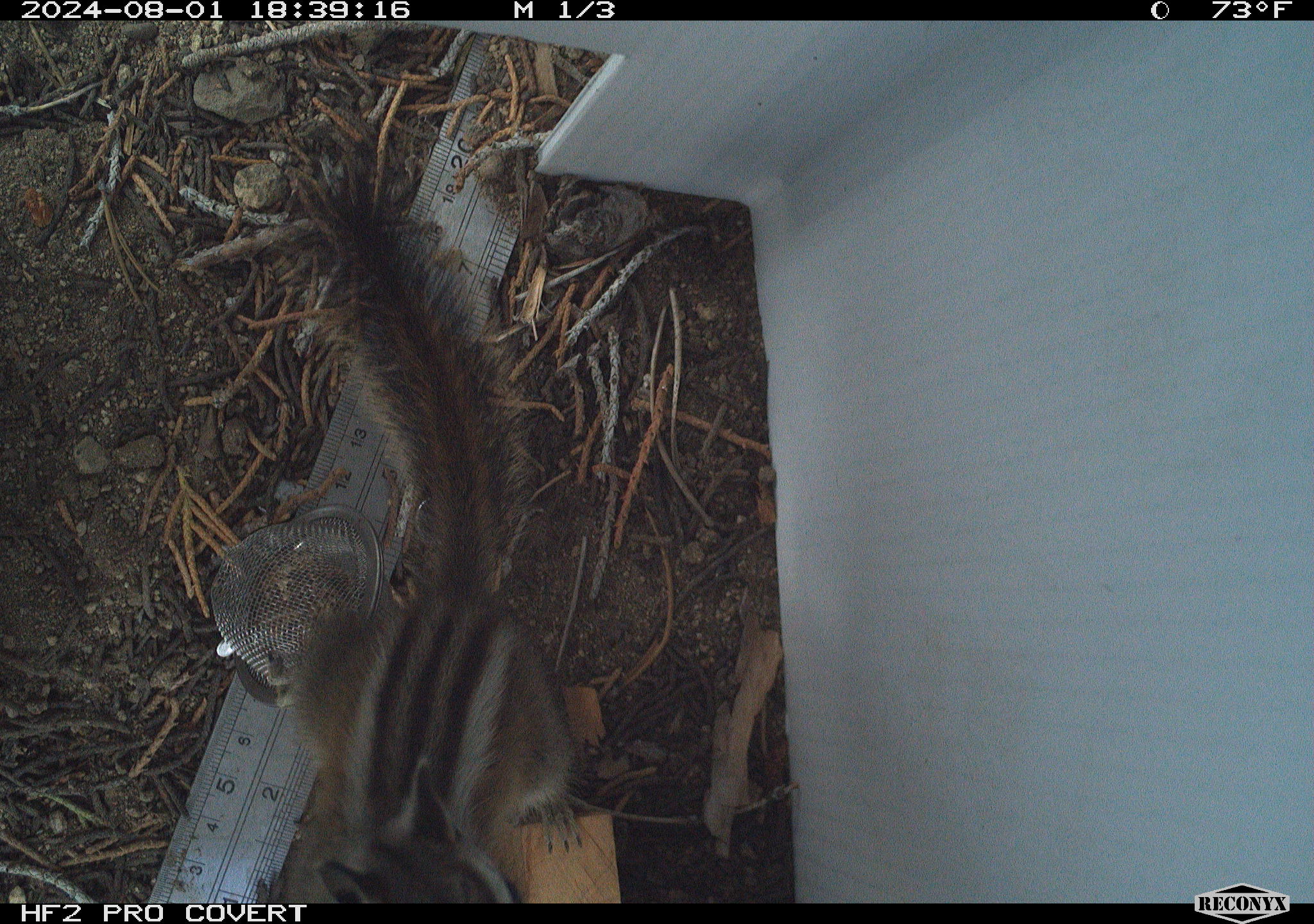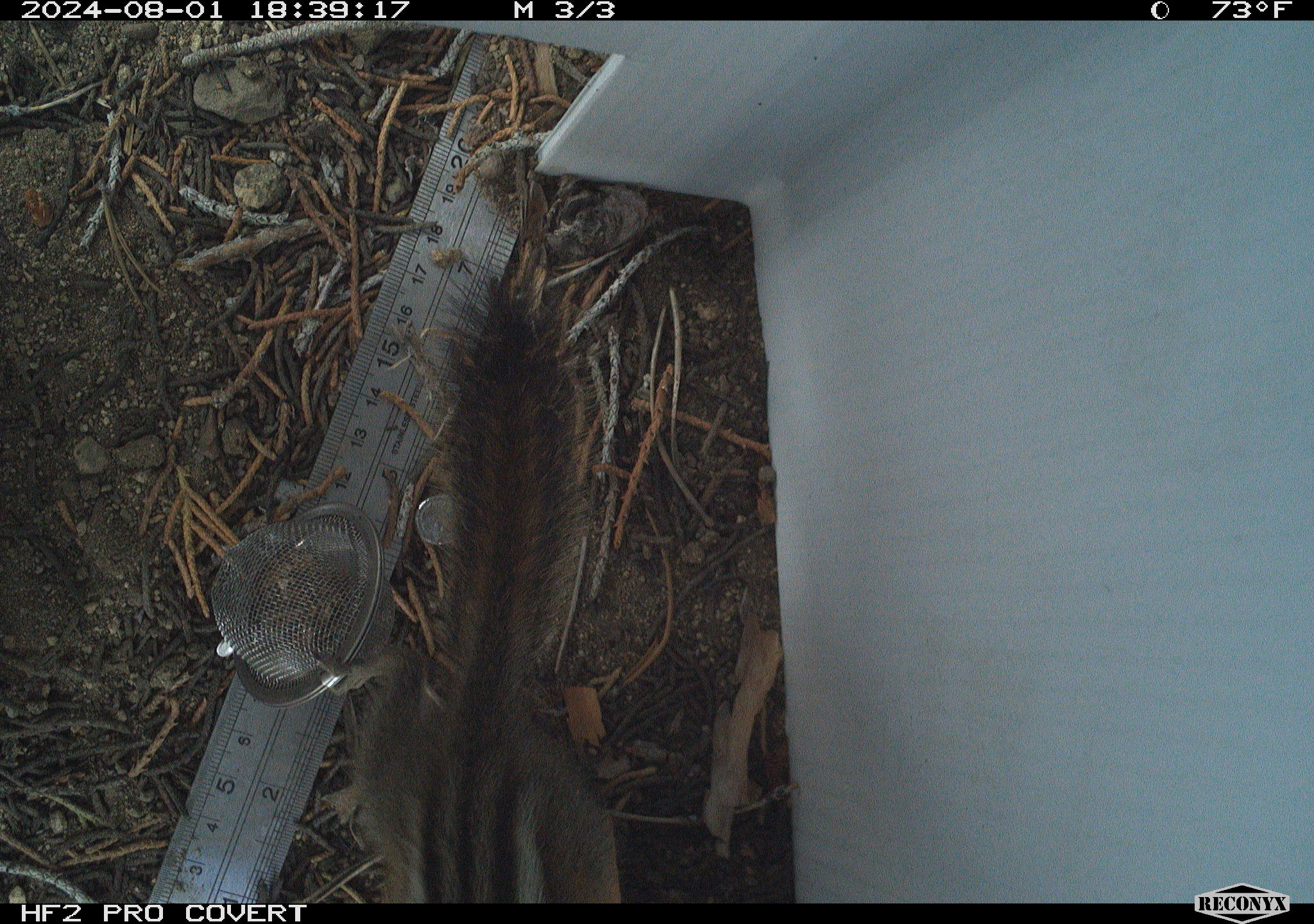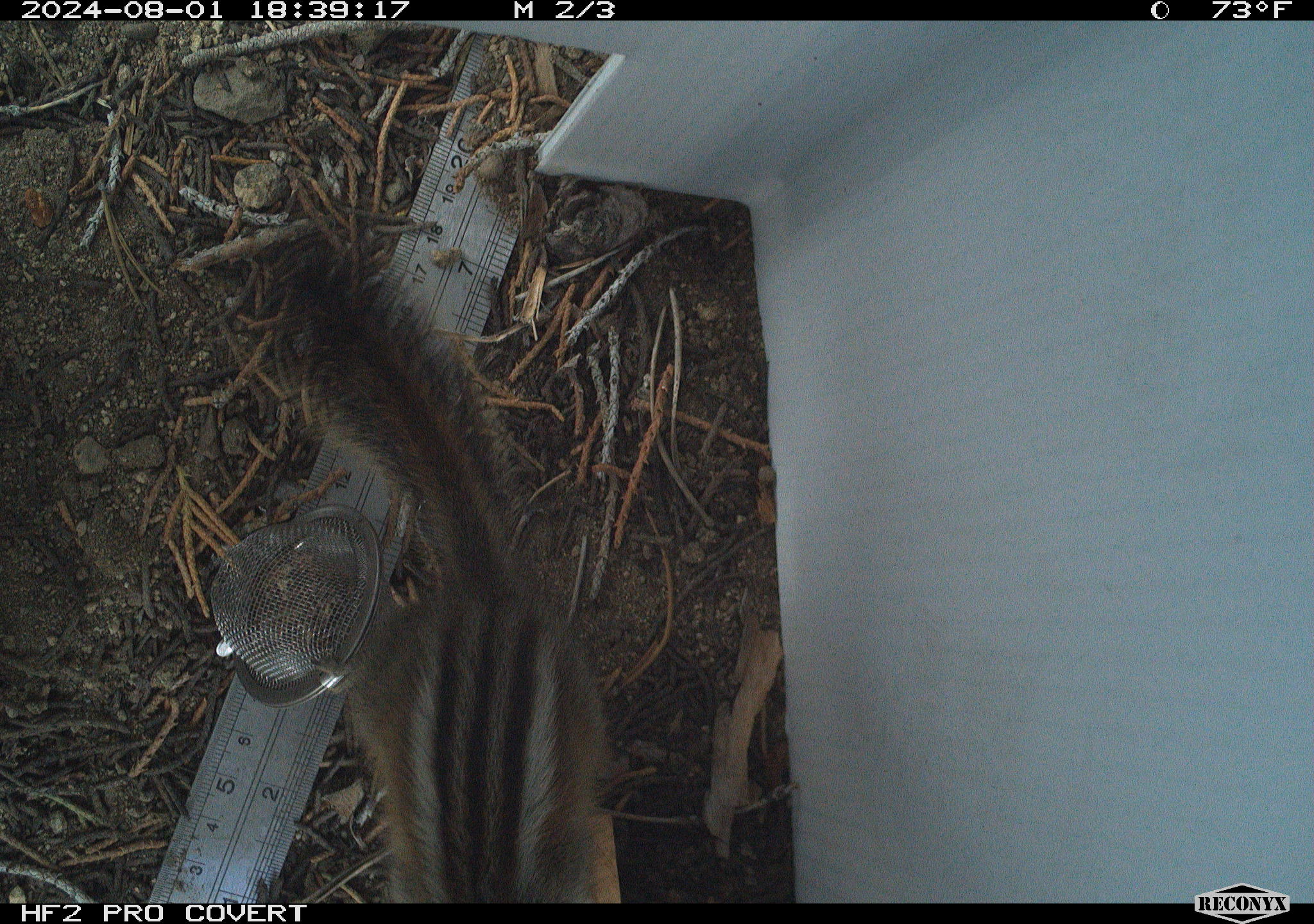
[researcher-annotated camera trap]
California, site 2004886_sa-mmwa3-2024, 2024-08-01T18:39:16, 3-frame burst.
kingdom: Animalia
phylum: Chordata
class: Mammalia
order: Rodentia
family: Sciuridae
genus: Neotamias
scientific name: Neotamias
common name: western chipmunks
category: neotamias species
Neotamias species (western chipmunks) (Neotamias).